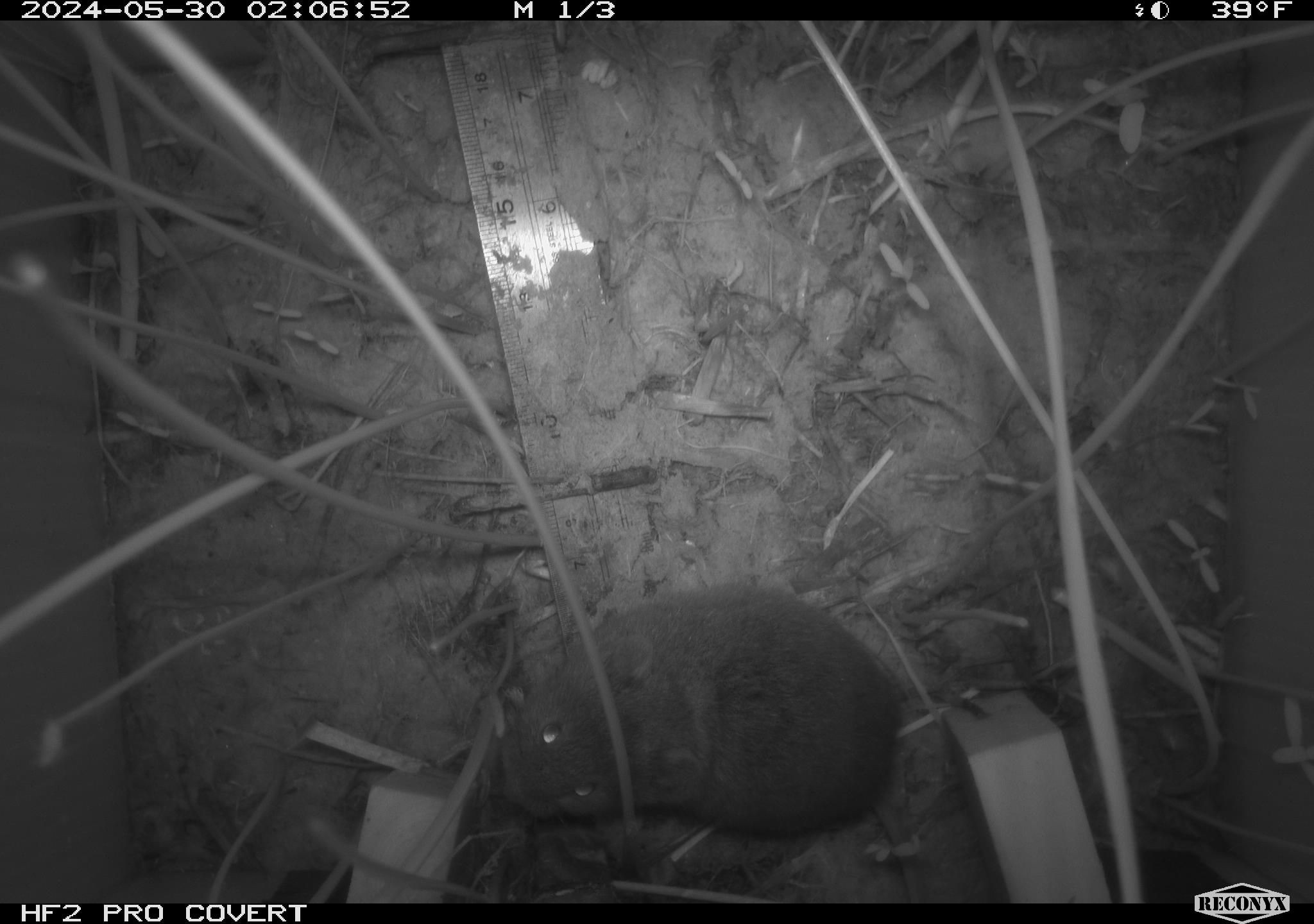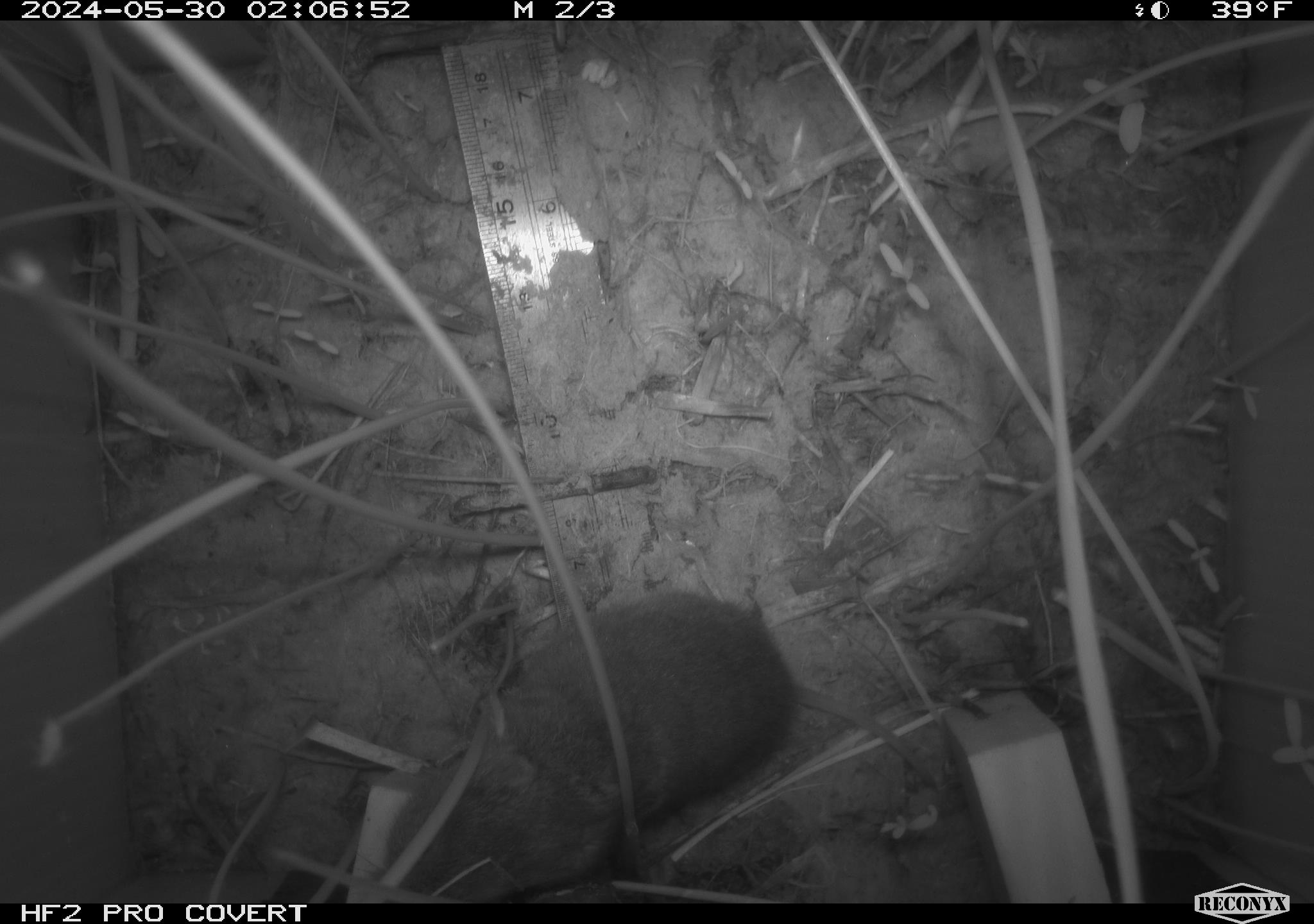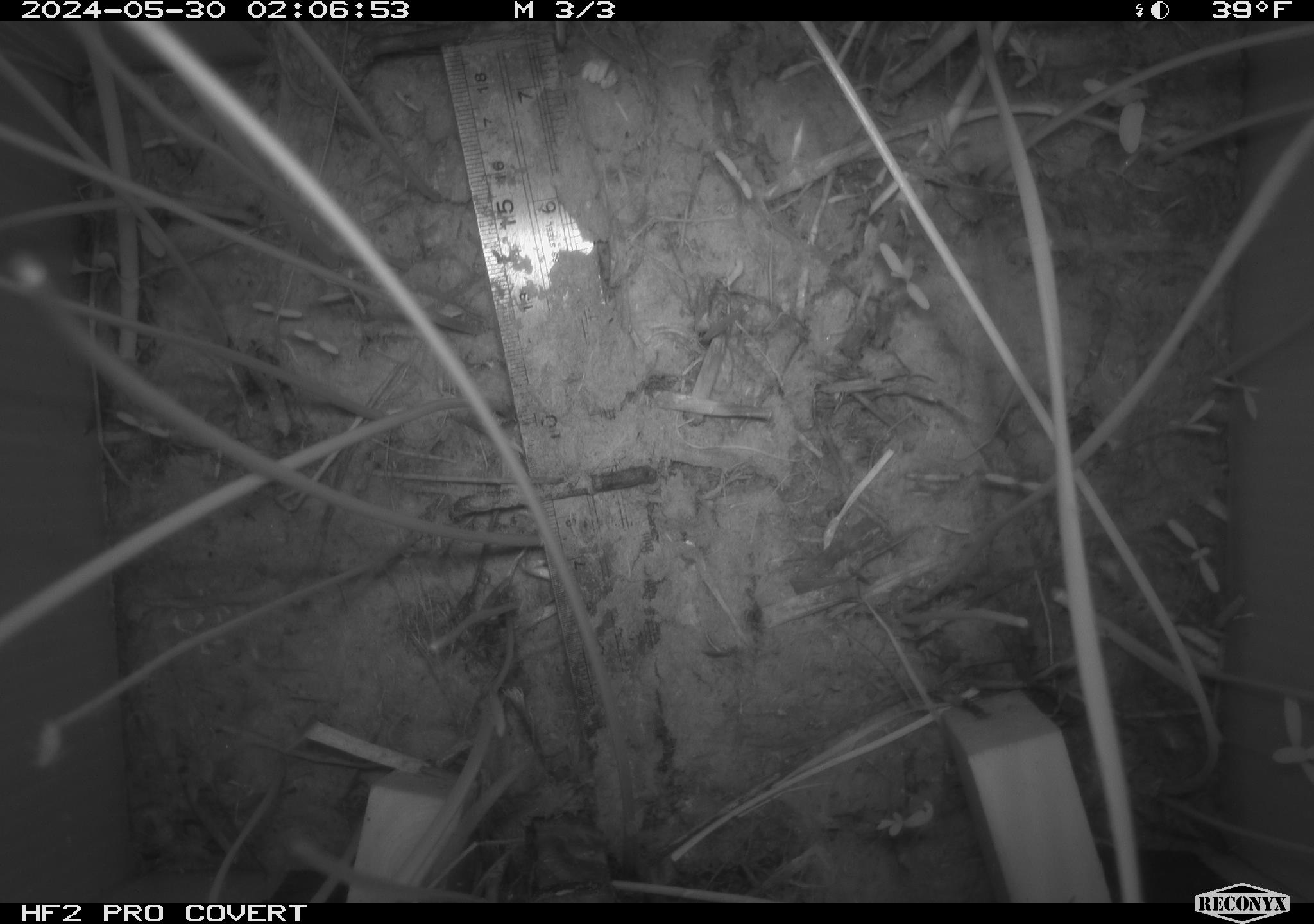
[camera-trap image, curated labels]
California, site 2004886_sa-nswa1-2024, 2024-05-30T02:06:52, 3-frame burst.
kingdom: Animalia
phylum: Chordata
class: Mammalia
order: Rodentia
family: Cricetidae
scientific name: Arvicolinae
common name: voles, lemmings, and muskrats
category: arvicolinae subfamily